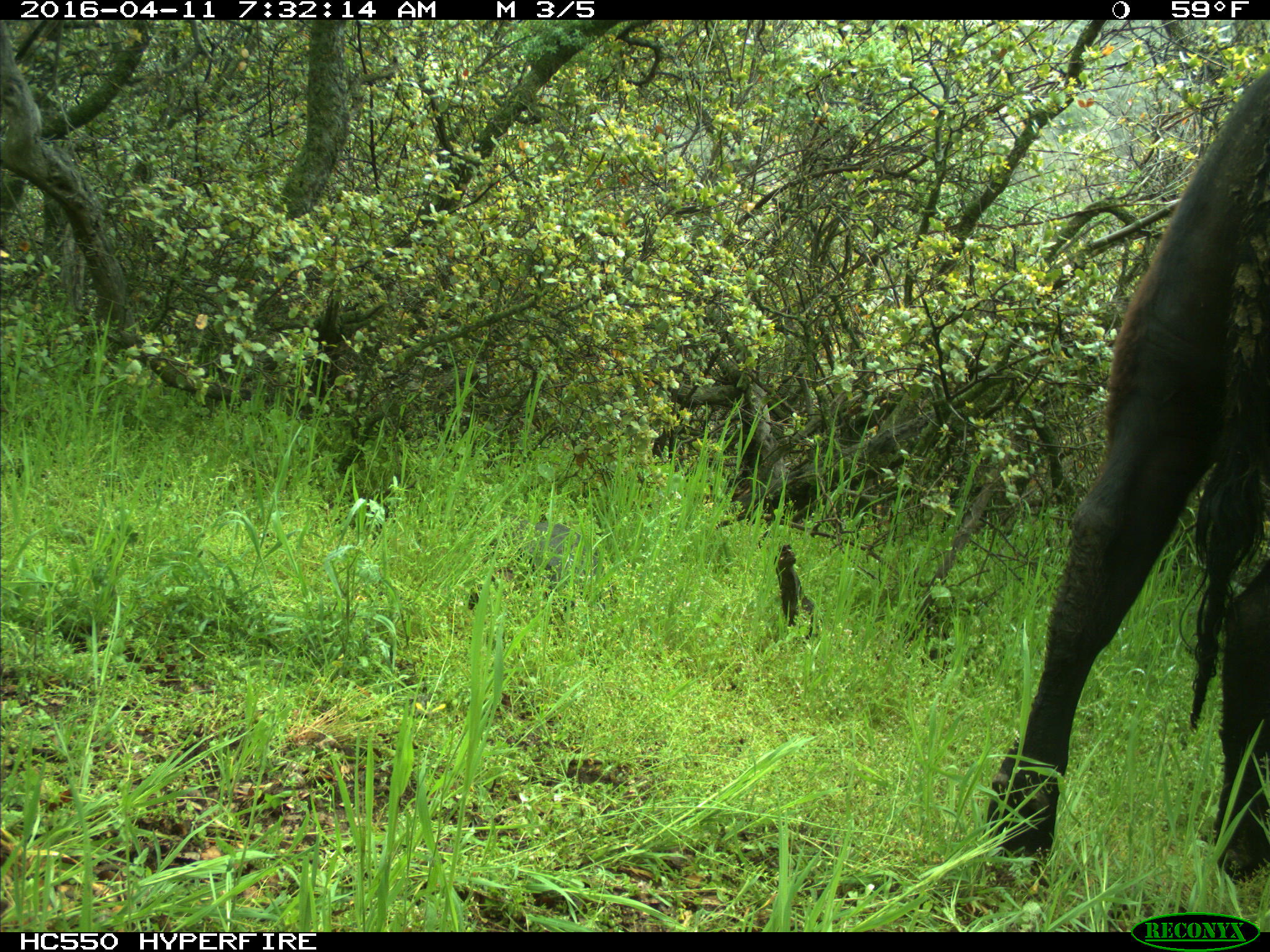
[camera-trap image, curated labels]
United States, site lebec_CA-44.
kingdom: Animalia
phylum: Chordata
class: Mammalia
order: Artiodactyla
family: Bovidae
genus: Bos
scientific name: Bos taurus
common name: domestic cow